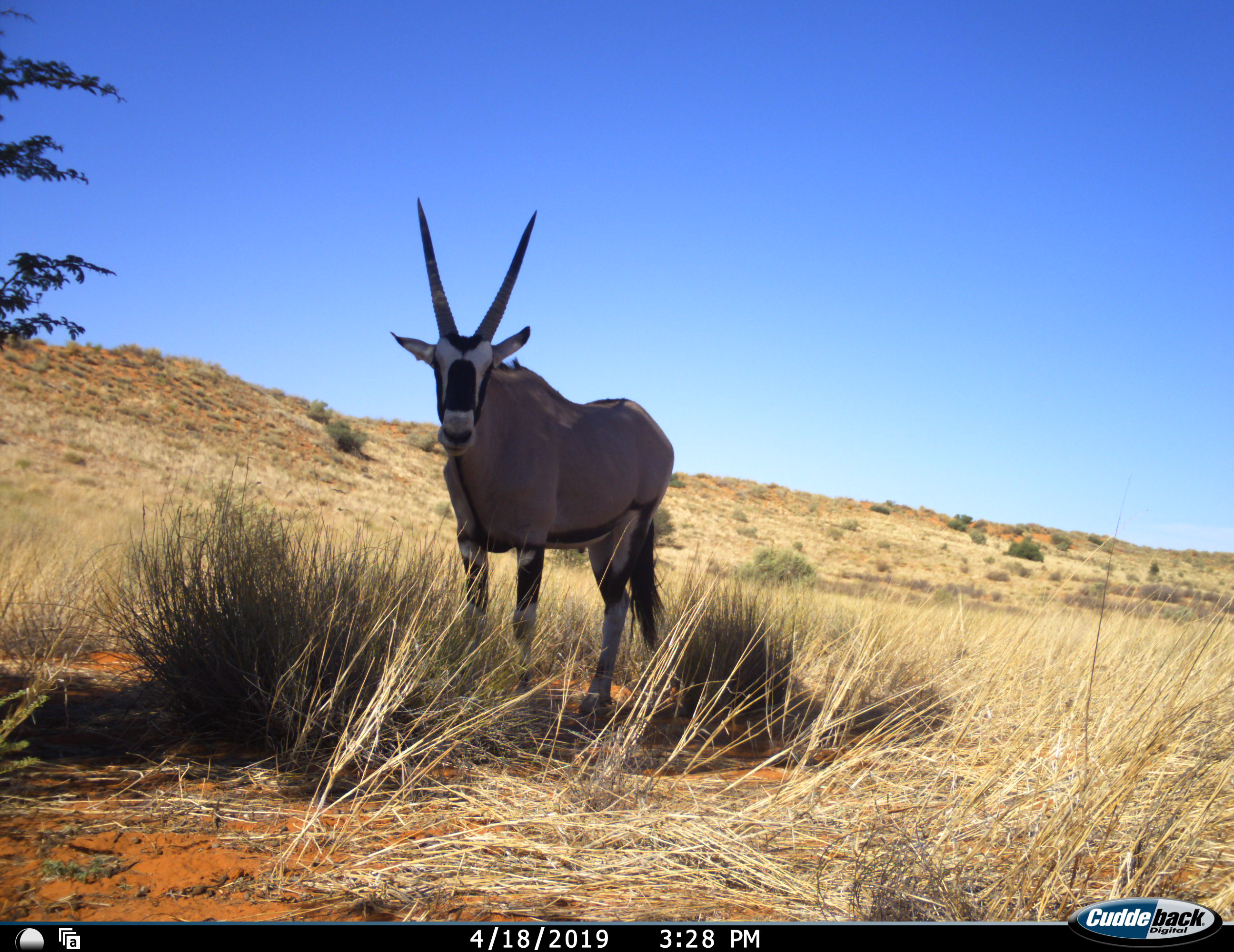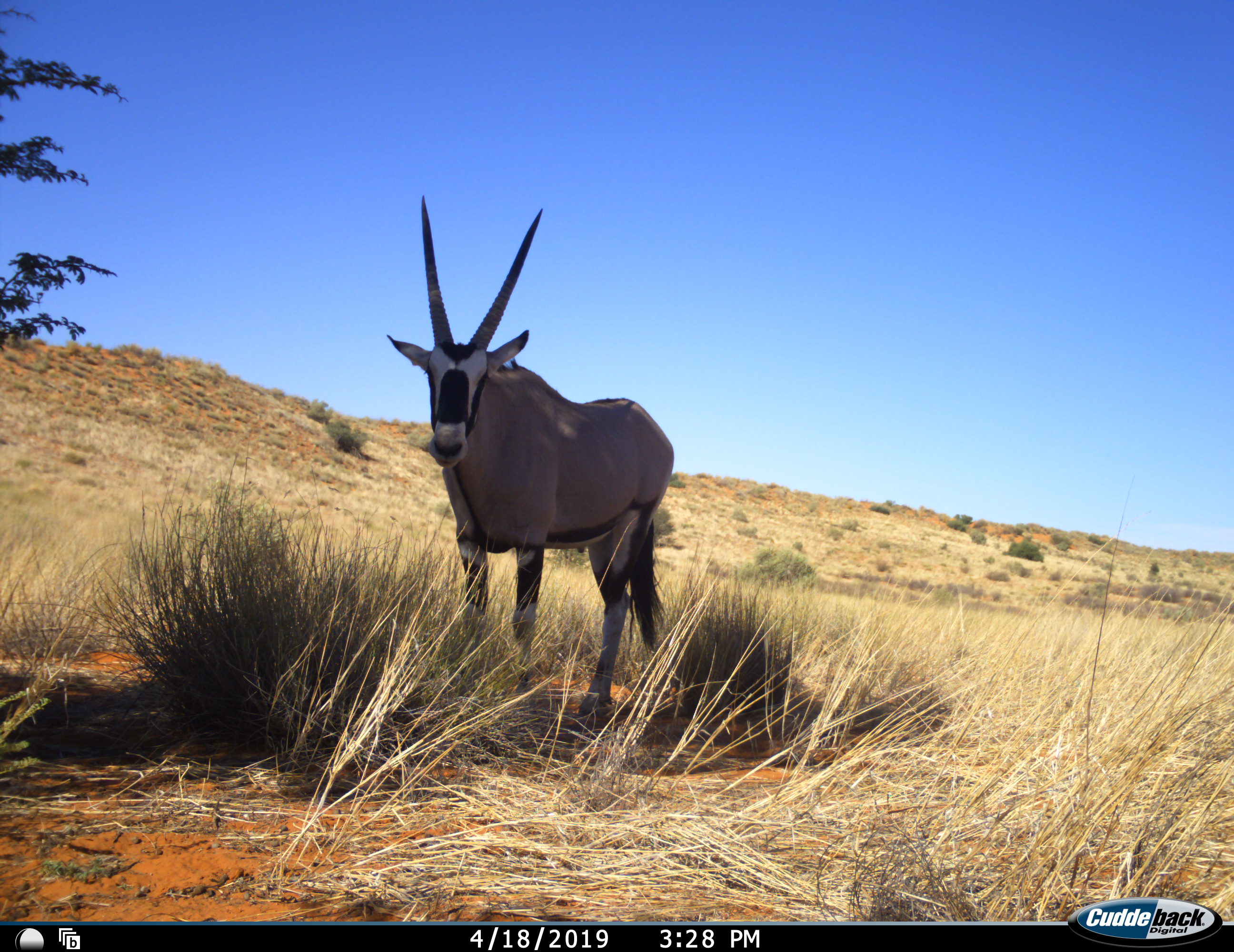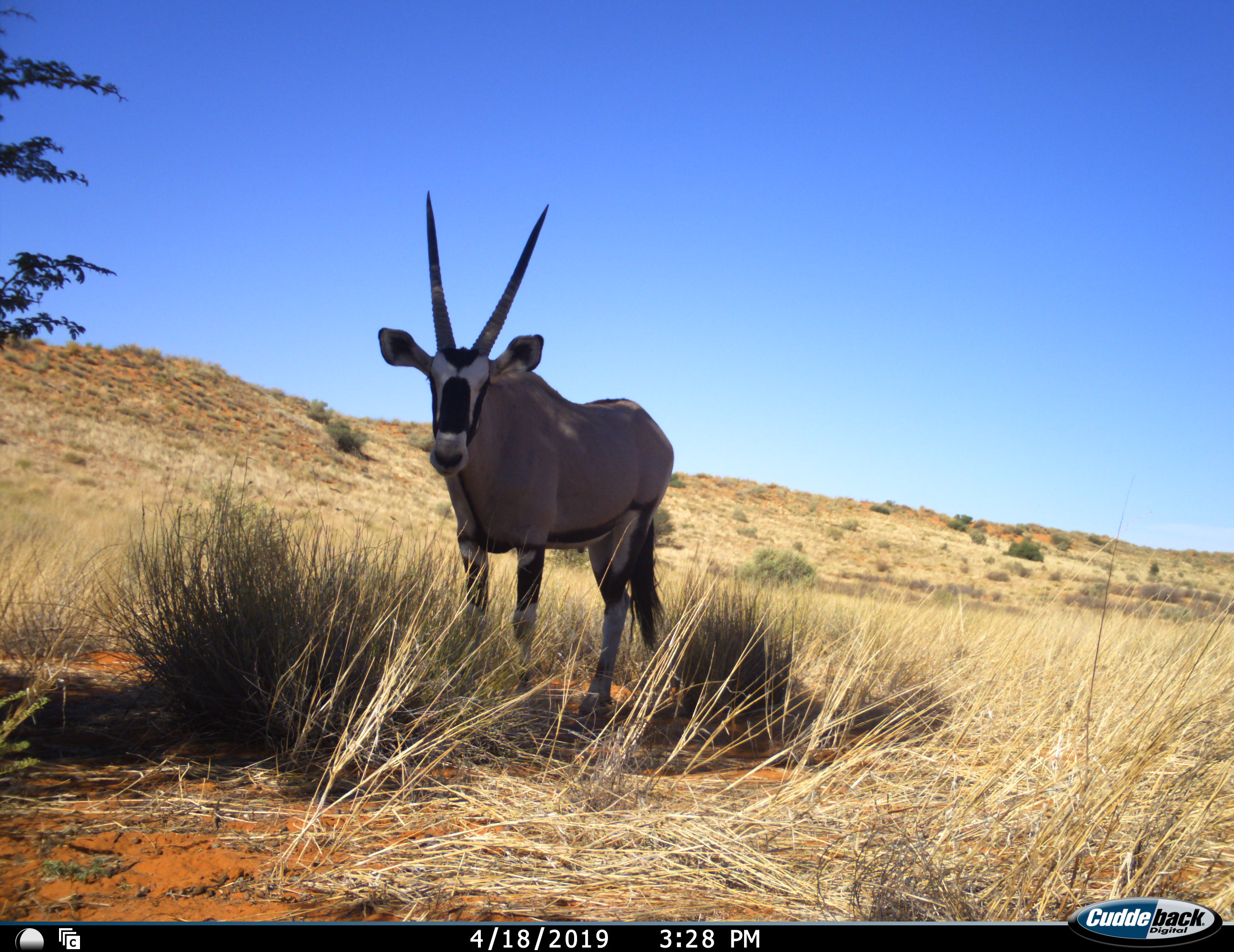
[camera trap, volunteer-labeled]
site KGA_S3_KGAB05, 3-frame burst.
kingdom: Animalia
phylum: Chordata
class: Mammalia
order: Artiodactyla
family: Bovidae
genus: Oryx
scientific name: Oryx gazella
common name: gemsbok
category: oryx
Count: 1.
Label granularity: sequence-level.